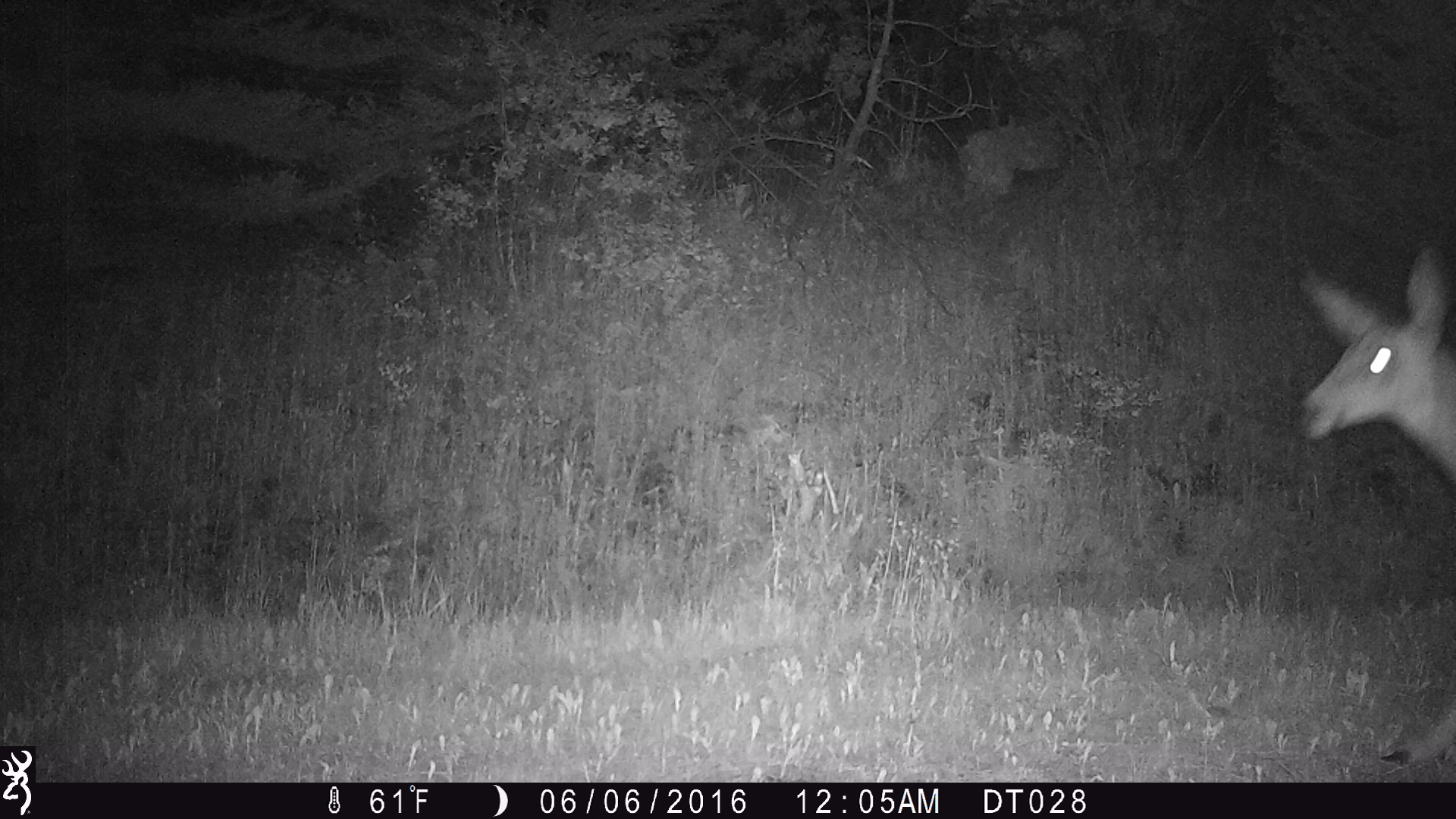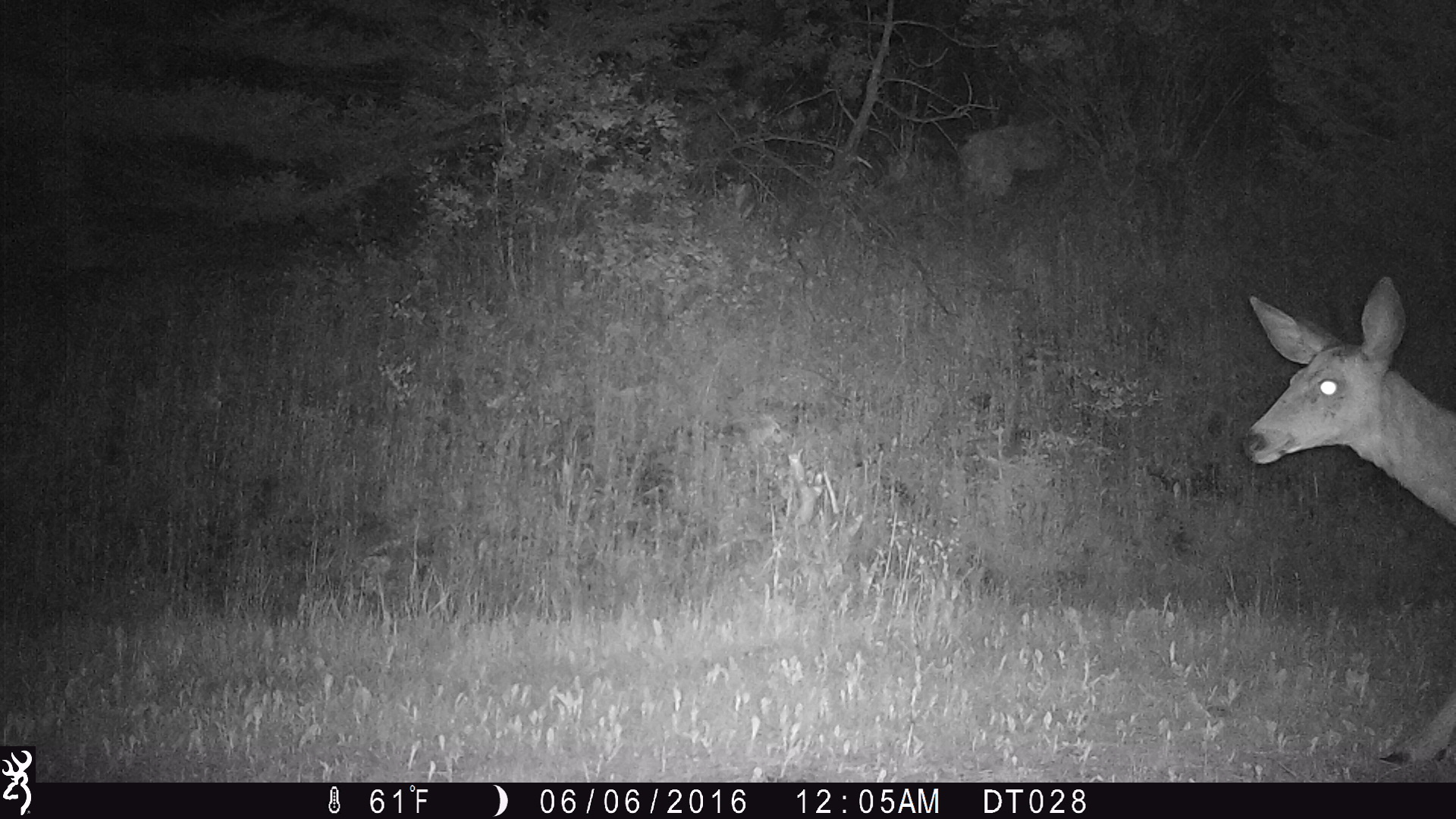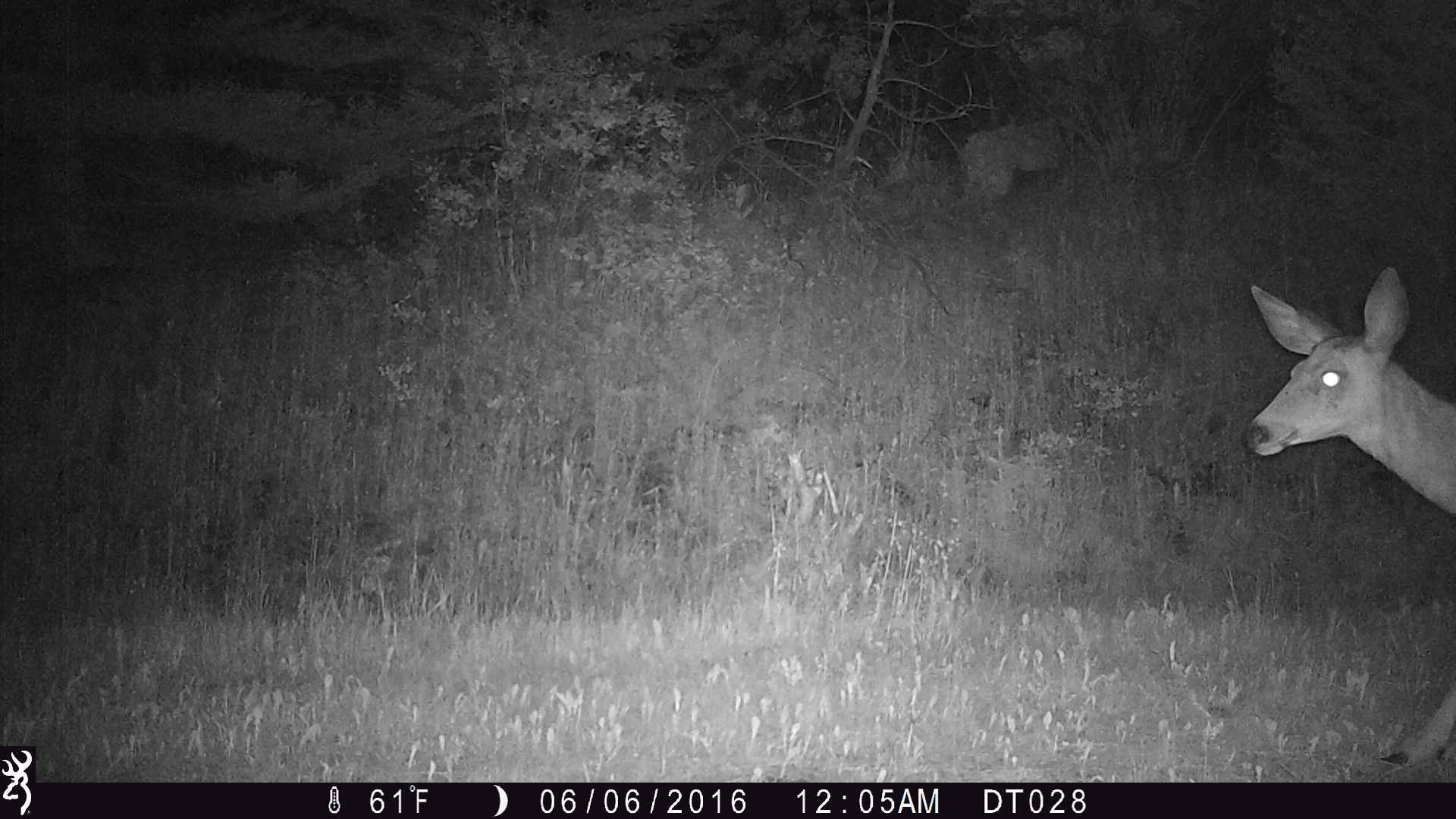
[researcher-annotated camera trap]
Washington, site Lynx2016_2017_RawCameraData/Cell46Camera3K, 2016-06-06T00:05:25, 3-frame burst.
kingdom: Animalia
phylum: Chordata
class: Mammalia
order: Artiodactyla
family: Cervidae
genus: Odocoileus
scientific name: Odocoileus hemionus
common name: mule deer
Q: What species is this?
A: Odocoileus hemionus (mule deer).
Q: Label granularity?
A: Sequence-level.